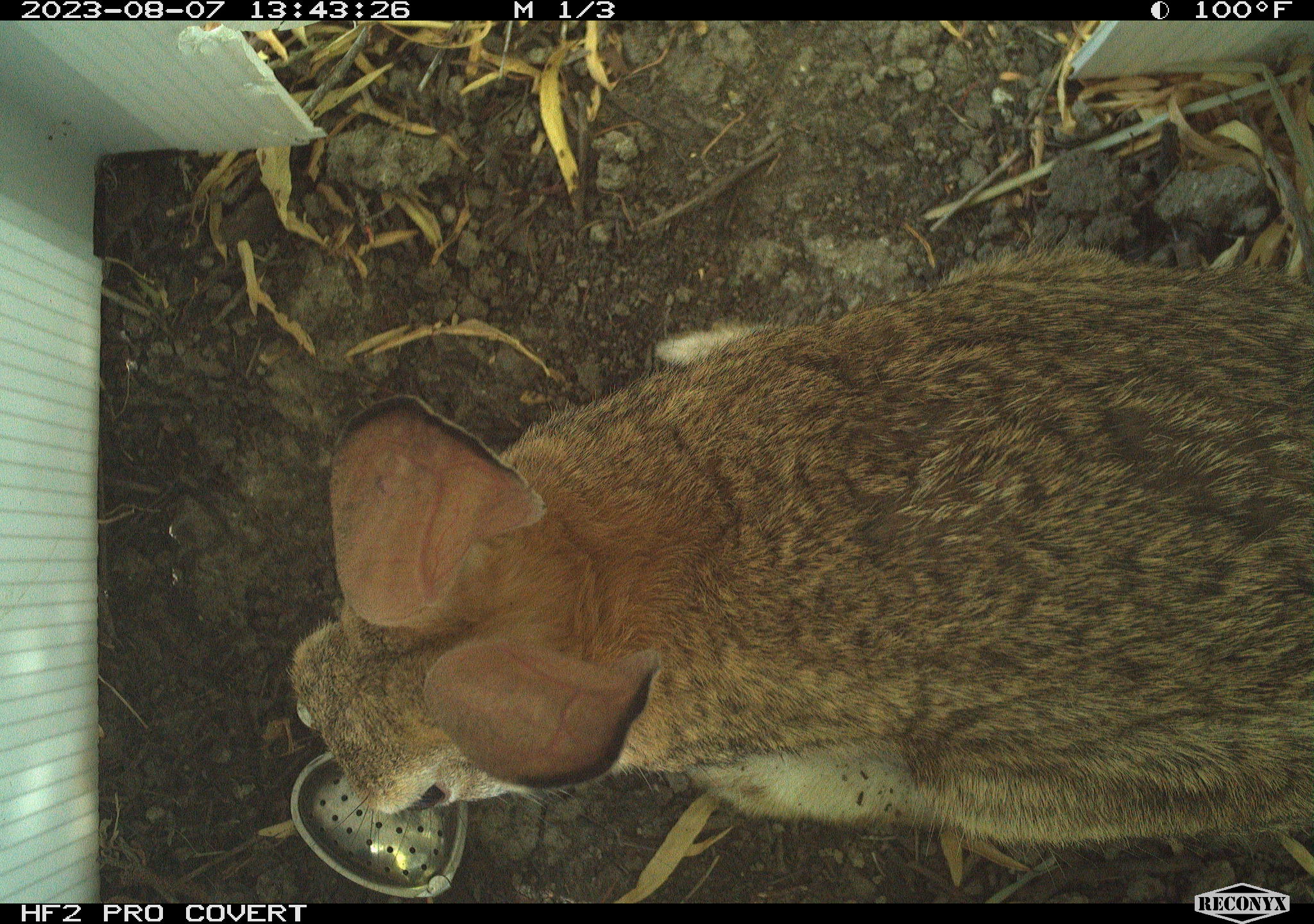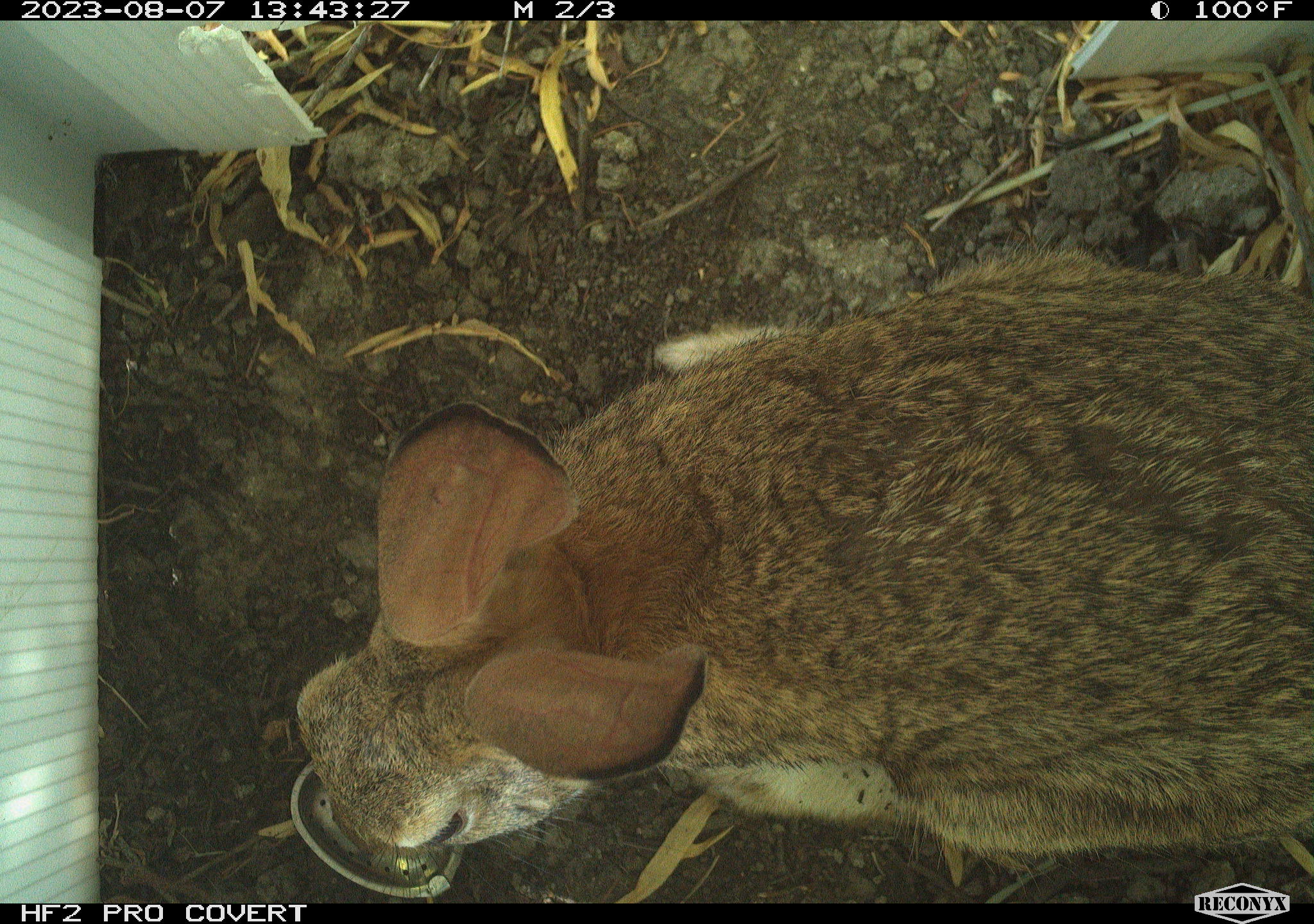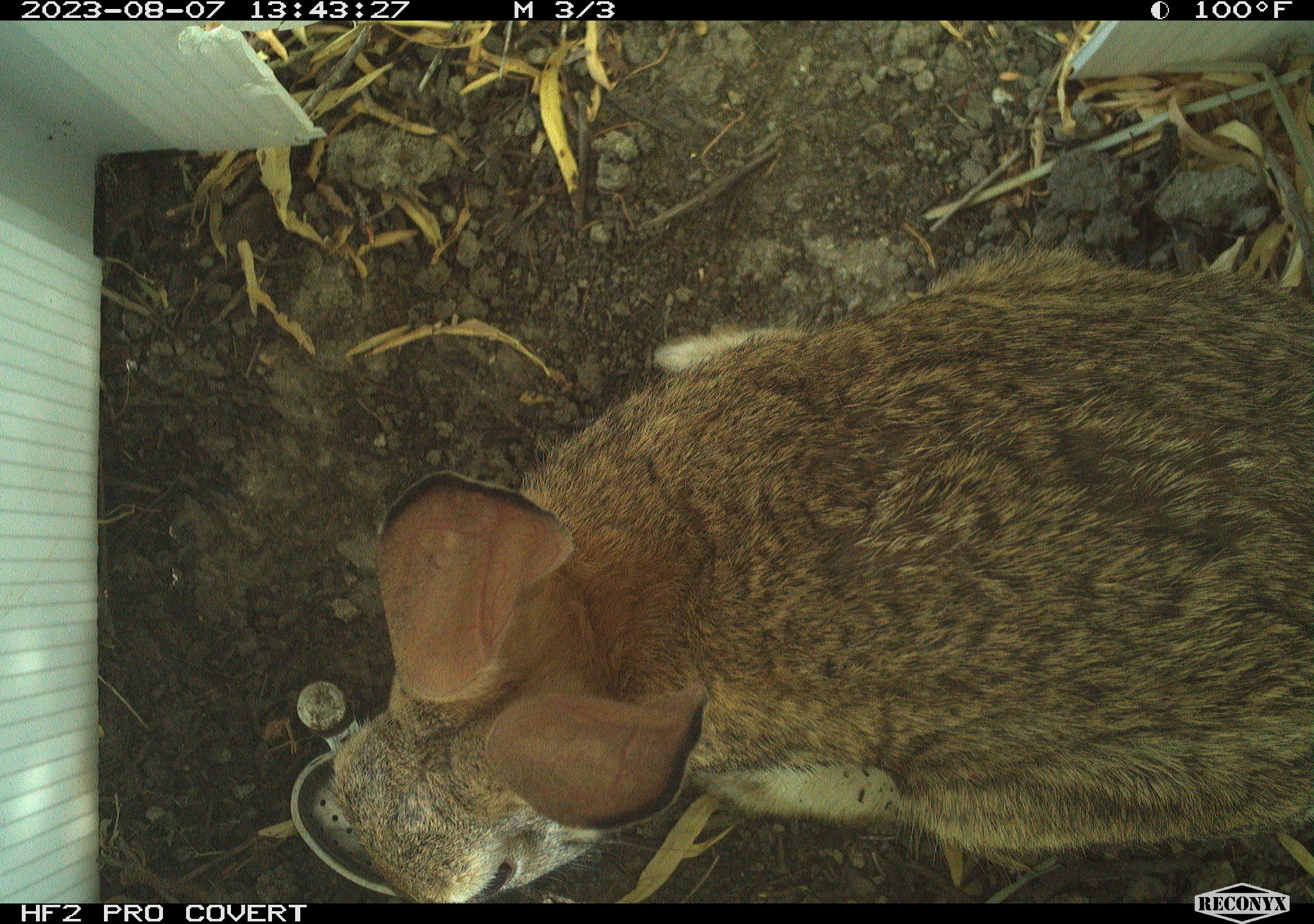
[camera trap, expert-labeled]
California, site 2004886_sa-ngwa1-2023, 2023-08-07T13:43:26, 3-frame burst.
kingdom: Animalia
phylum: Chordata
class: Mammalia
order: Lagomorpha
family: Leporidae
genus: Sylvilagus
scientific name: Sylvilagus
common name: cottontail rabbits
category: sylvilagus species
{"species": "sylvilagus species (cottontail rabbits) (Sylvilagus)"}